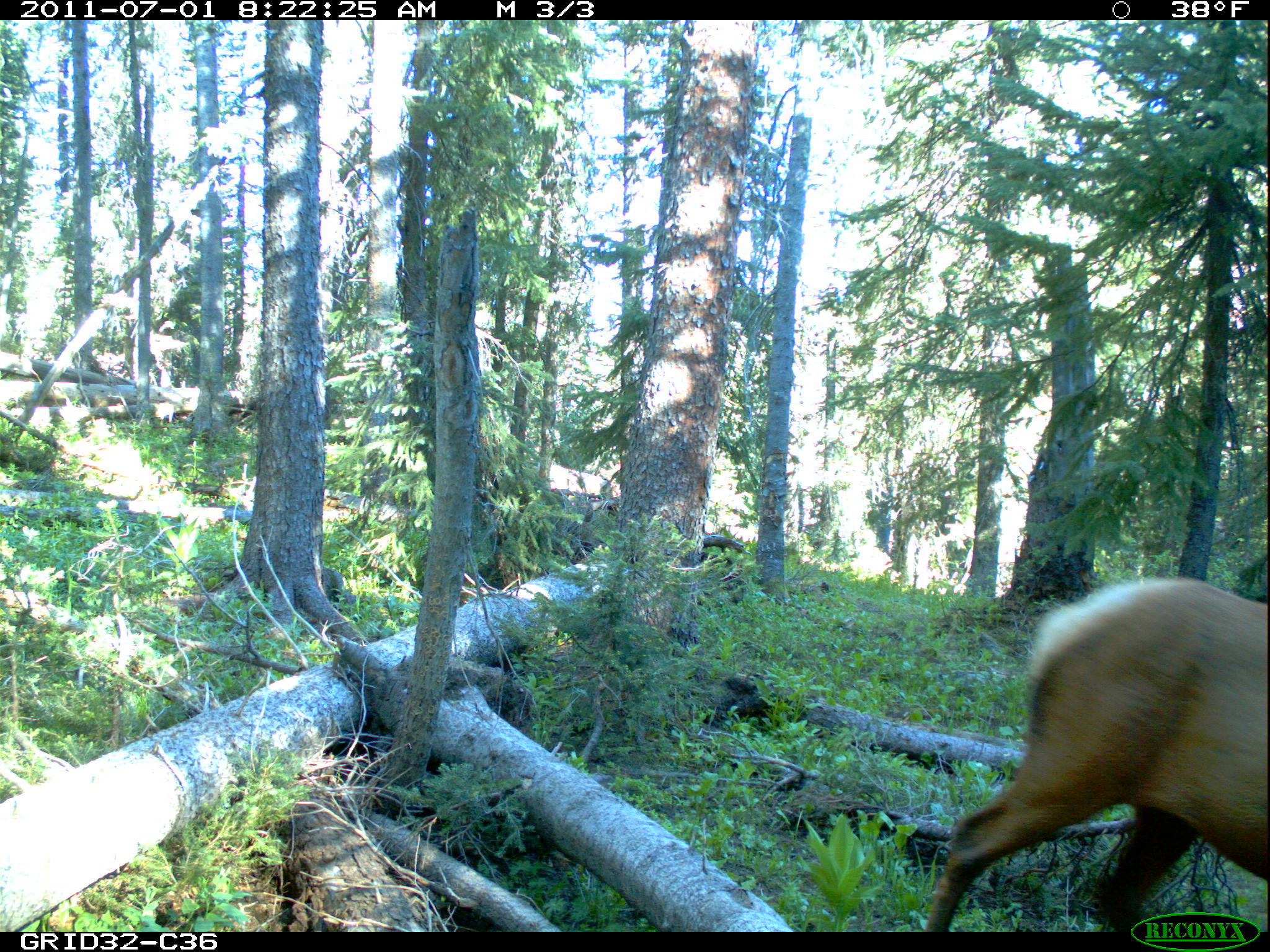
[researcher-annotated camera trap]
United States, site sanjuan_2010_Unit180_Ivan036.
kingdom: Animalia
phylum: Chordata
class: Mammalia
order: Artiodactyla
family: Cervidae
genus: Cervus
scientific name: Cervus elaphus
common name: red deer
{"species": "Cervus elaphus (red deer)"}